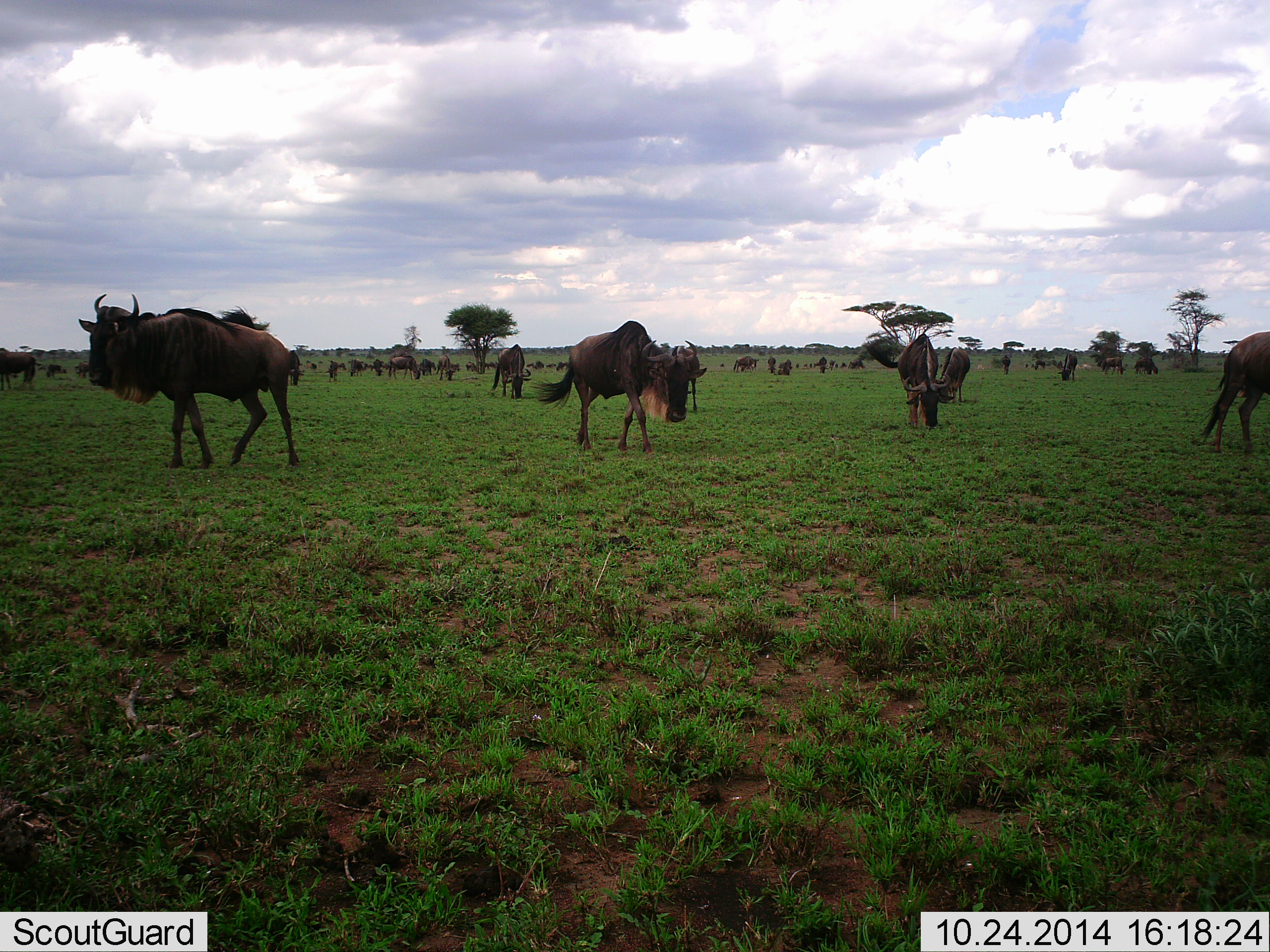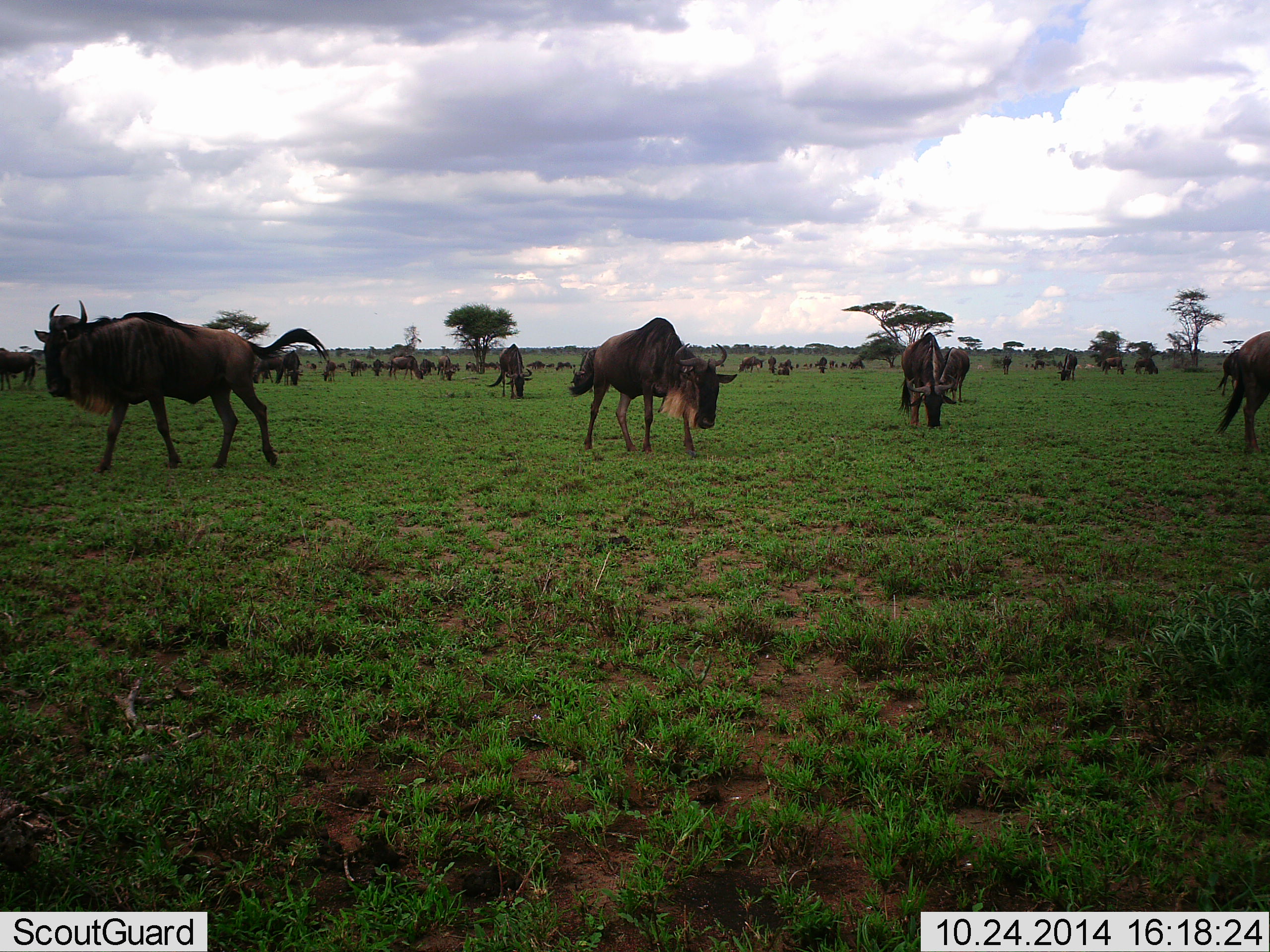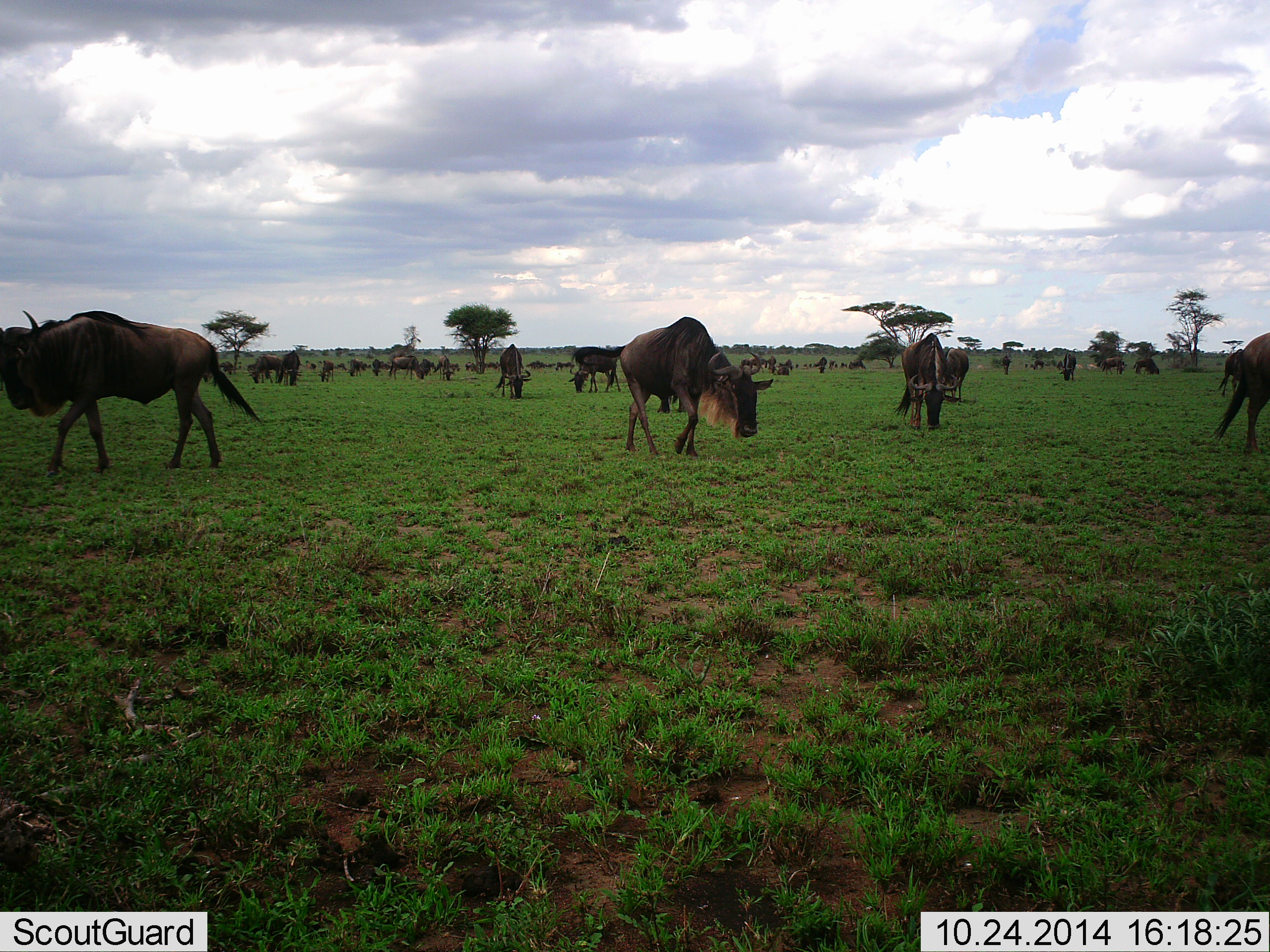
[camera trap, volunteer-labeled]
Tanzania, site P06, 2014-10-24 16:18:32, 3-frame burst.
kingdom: Animalia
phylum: Chordata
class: Mammalia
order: Artiodactyla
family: Bovidae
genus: Connochaetes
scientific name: Connochaetes taurinus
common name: blue wildebeest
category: wildebeest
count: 11-50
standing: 40%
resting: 0%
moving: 60%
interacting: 0%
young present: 0%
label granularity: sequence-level